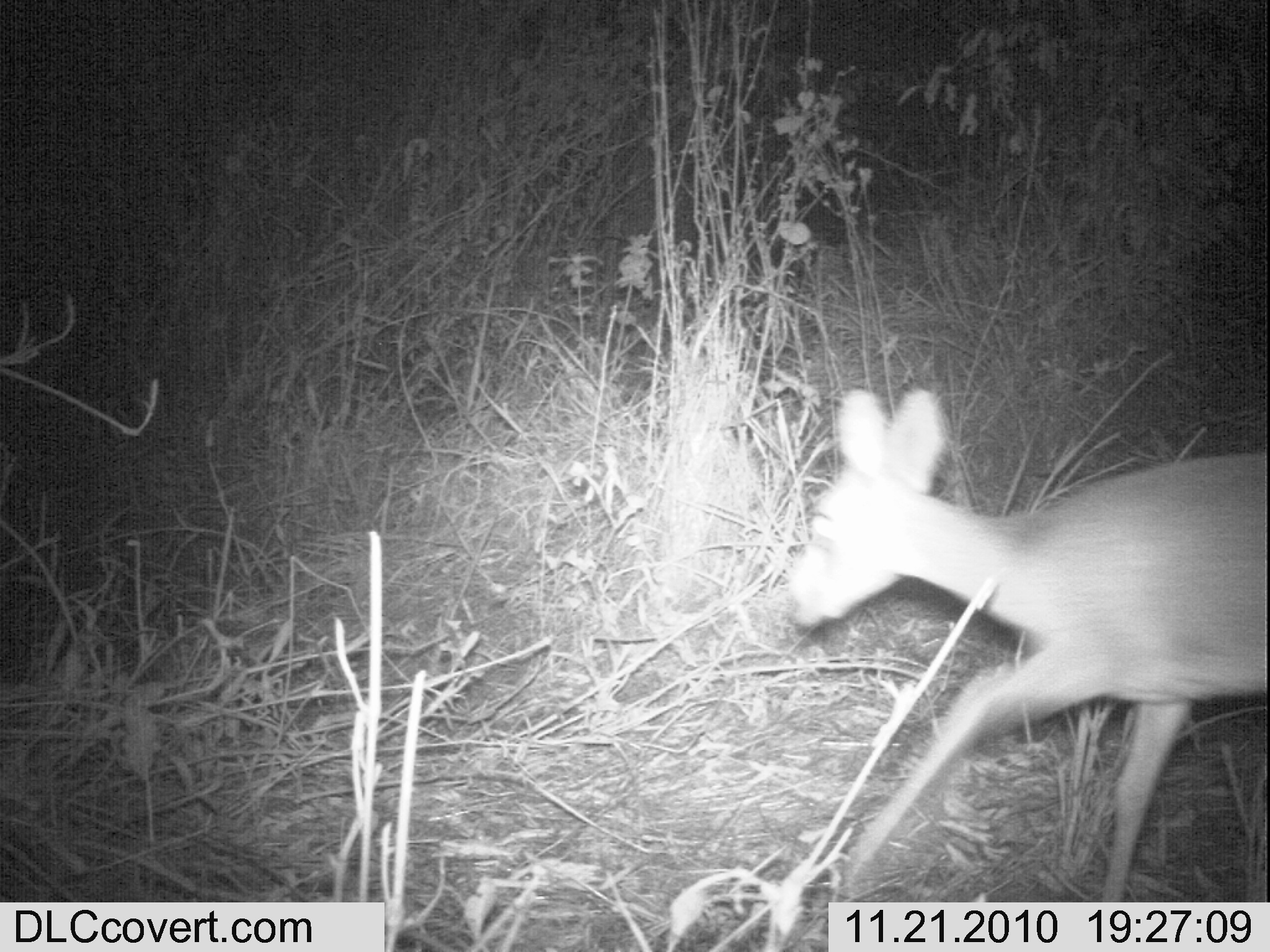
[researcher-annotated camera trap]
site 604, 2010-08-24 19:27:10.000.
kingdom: Animalia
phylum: Chordata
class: Mammalia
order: Artiodactyla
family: Bovidae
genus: Madoqua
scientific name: Madoqua guentheri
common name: günther's dik-dik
Madoqua guentheri (günther's dik-dik), count 1.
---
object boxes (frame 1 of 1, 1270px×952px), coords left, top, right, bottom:
madoqua guentheri: 785, 387, 1267, 900